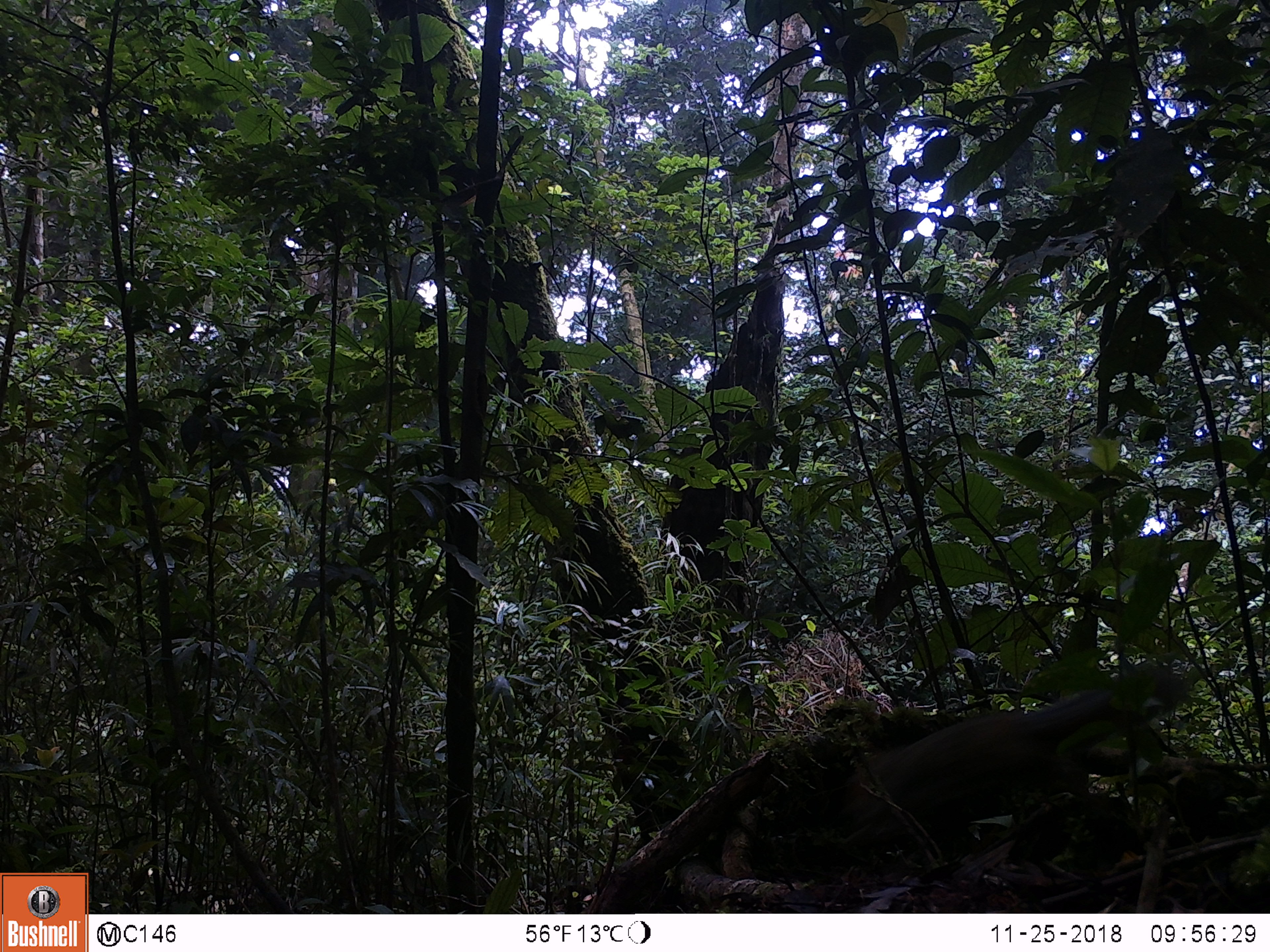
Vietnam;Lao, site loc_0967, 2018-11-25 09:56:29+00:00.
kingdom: Animalia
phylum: Chordata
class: Mammalia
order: Rodentia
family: Sciuridae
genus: Sciurus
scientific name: Sciurus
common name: squirrel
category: unidentified squirrel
Unidentified squirrel (squirrel) (Sciurus). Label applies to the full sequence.